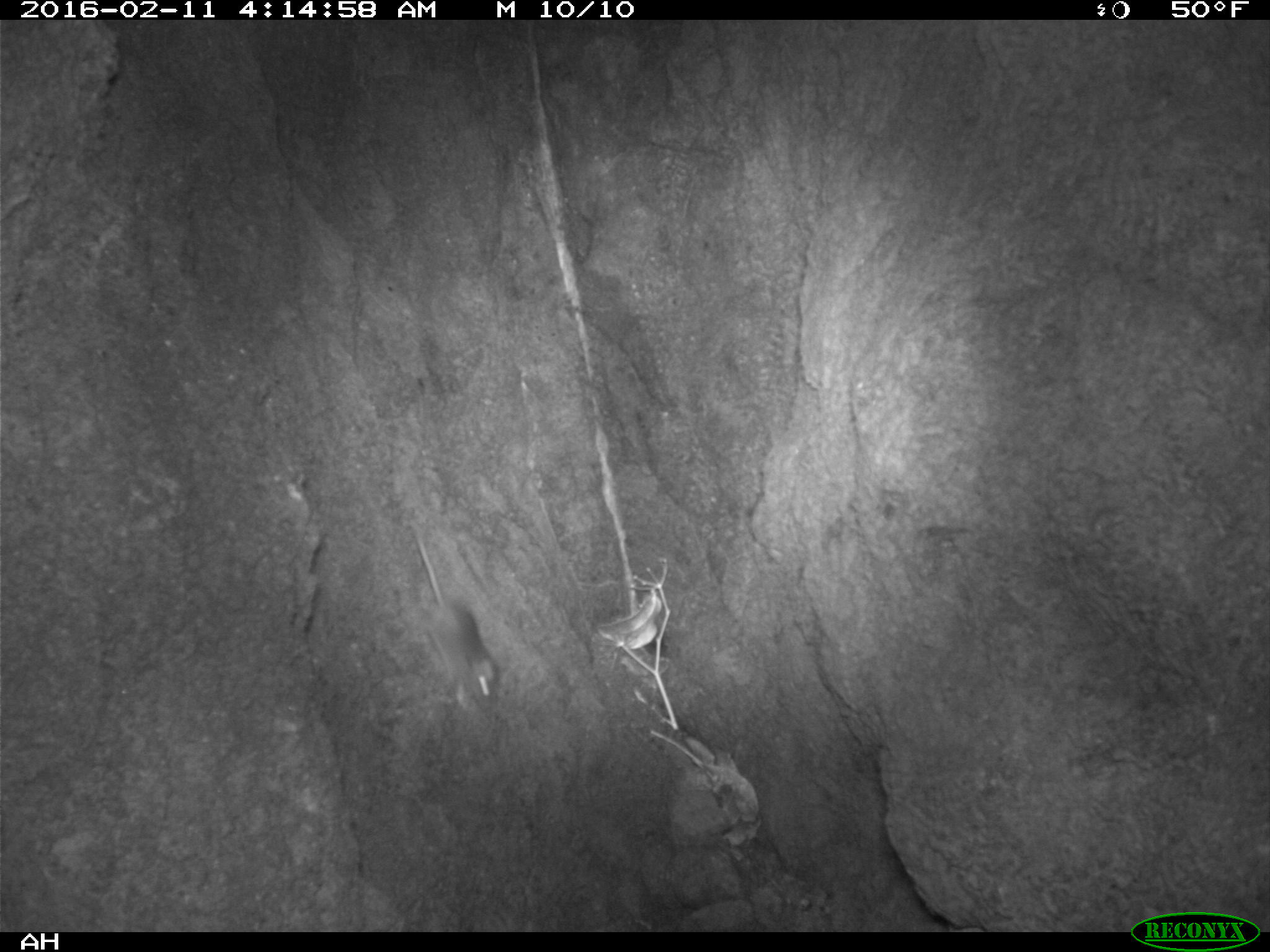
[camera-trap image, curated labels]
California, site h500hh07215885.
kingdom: Animalia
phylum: Chordata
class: Mammalia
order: Rodentia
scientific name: Rodentia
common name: rodent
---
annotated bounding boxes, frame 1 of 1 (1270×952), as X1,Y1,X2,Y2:
rodent: 411,526,501,712